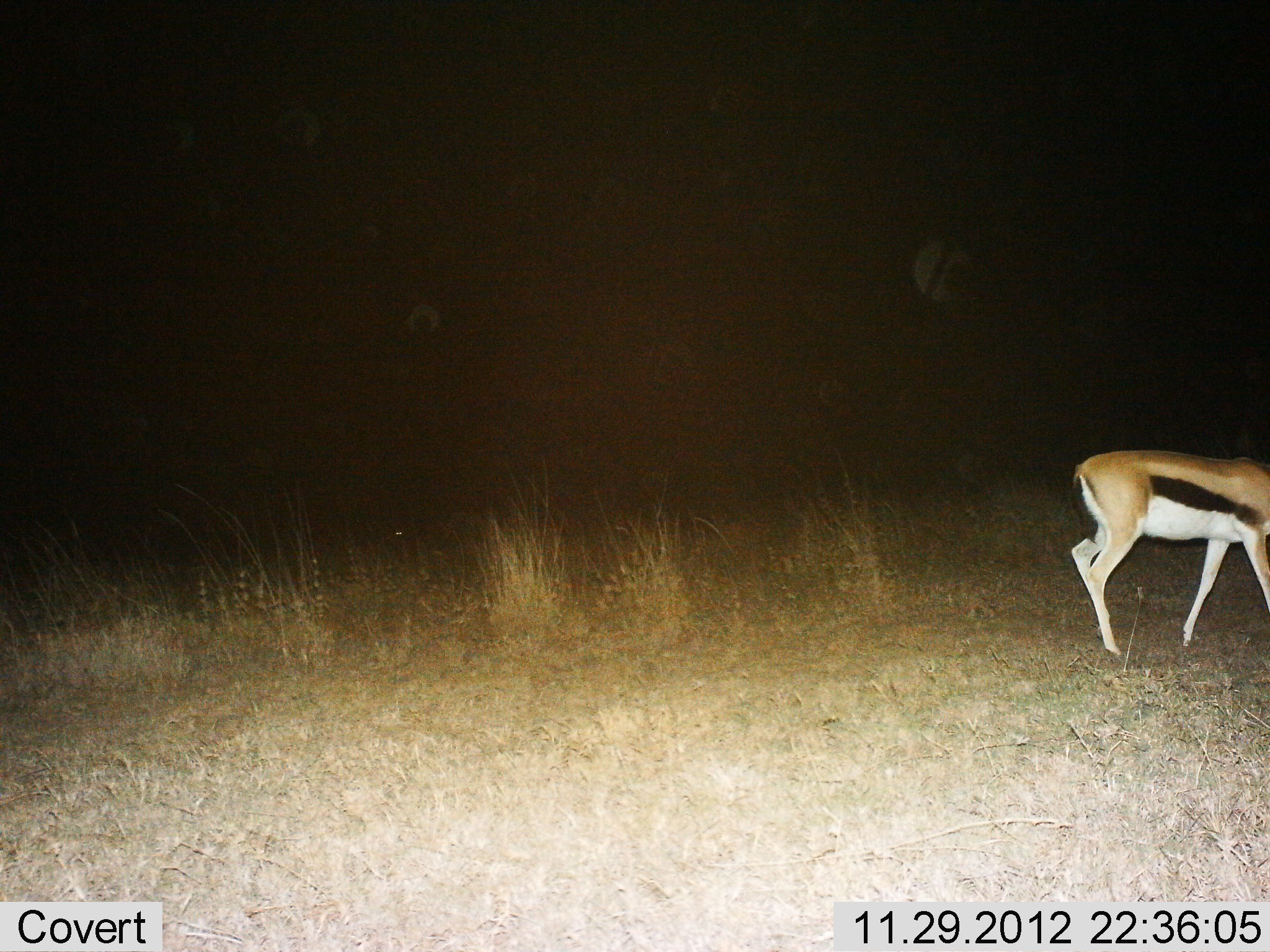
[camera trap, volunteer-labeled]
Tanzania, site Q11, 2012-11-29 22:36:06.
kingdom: Animalia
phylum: Chordata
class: Mammalia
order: Artiodactyla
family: Bovidae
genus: Eudorcas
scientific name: Eudorcas thomsonii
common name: thomson's gazelle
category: gazellethomsons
Gazellethomsons (thomson's gazelle) (Eudorcas thomsonii), count 1. Behavior (volunteer vote fractions): standing 60%, resting 0%, moving 20%, interacting 0%. Young present (vote fraction): 0%. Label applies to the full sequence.